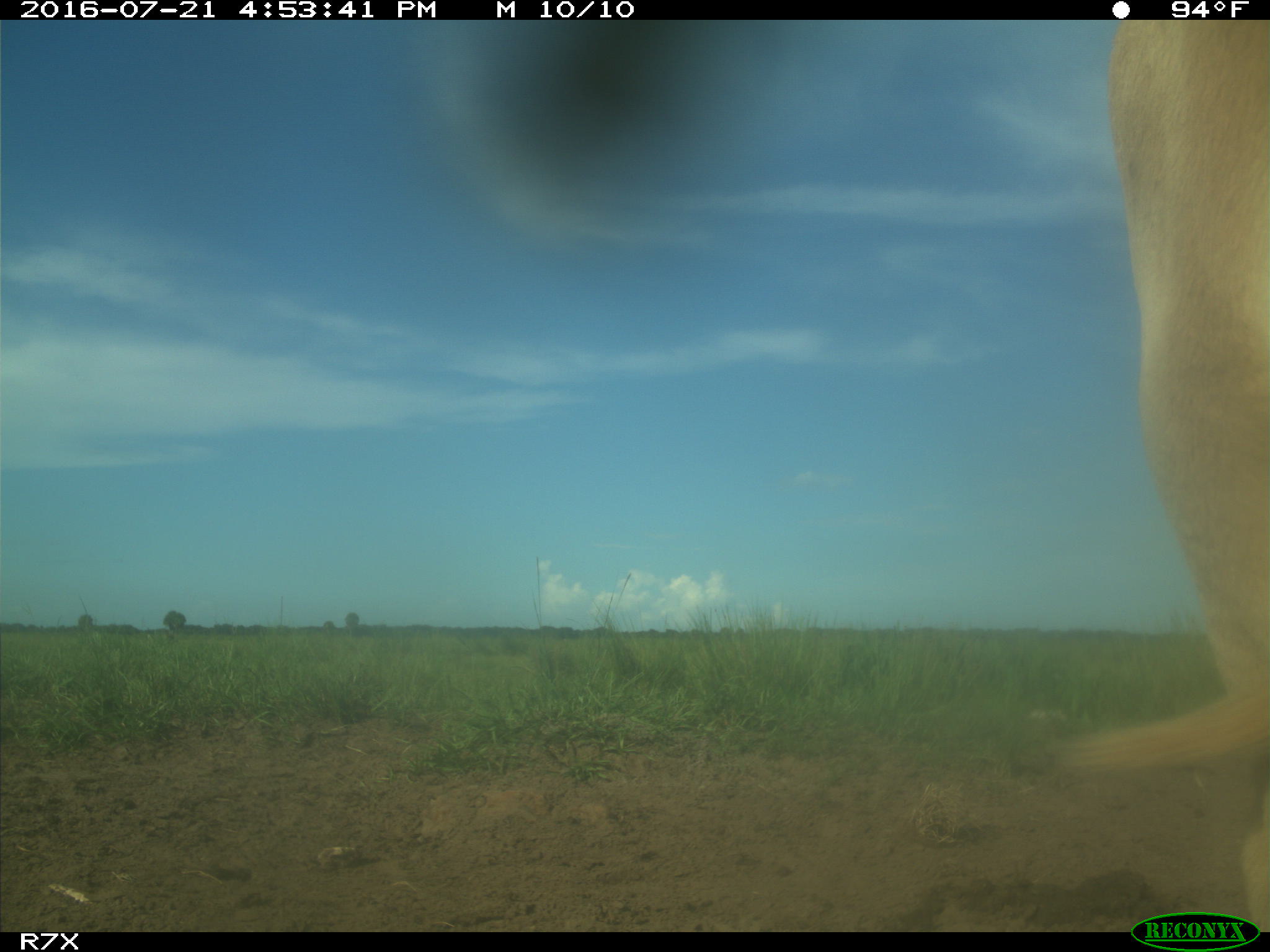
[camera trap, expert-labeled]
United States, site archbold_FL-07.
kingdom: Animalia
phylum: Chordata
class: Mammalia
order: Artiodactyla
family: Bovidae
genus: Bos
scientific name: Bos taurus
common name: domestic cow